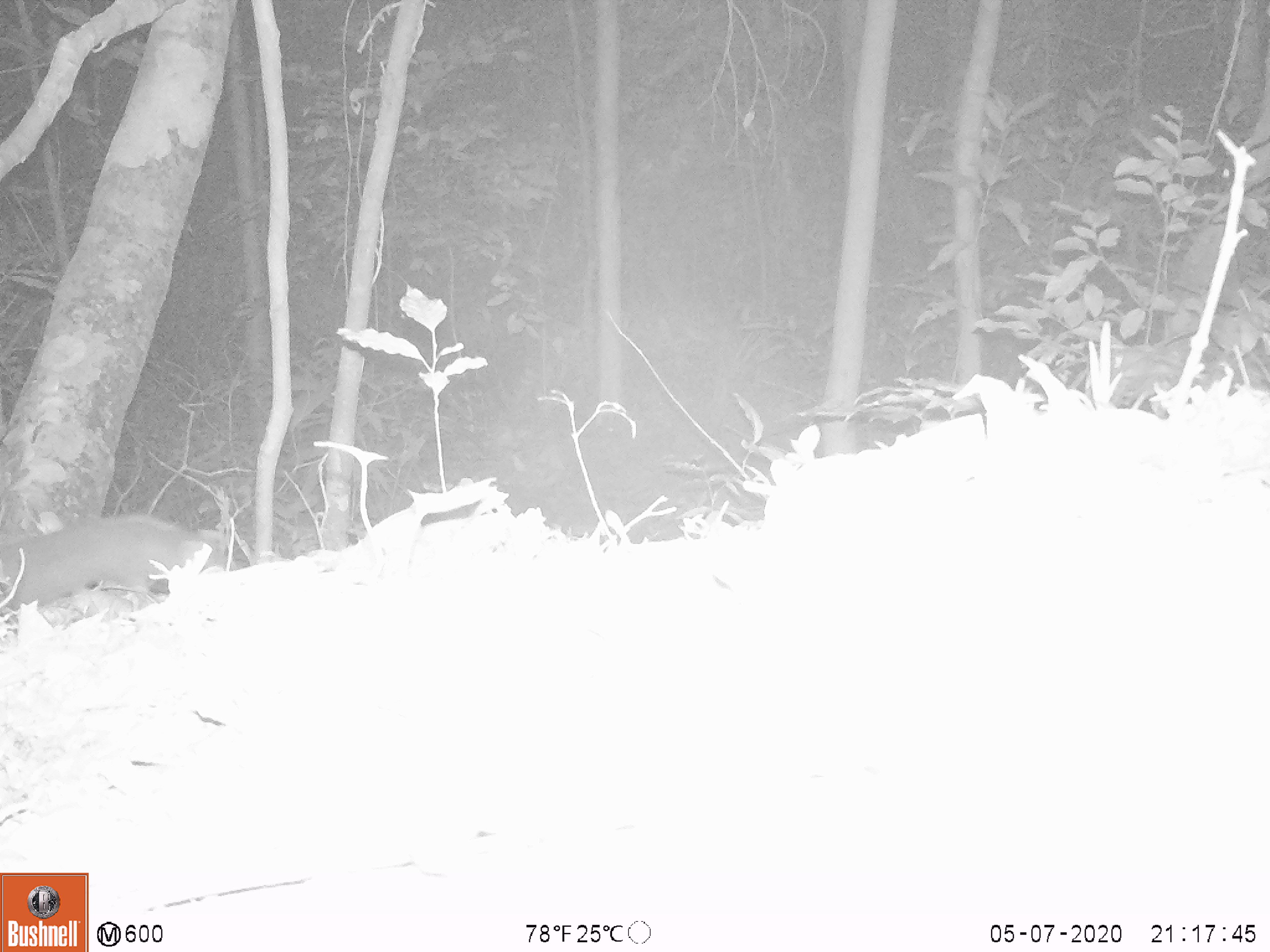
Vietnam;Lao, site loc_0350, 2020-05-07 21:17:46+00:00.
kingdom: Animalia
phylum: Chordata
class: Mammalia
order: Carnivora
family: Mustelidae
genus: Melogale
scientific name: Melogale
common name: ferret badger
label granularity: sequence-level